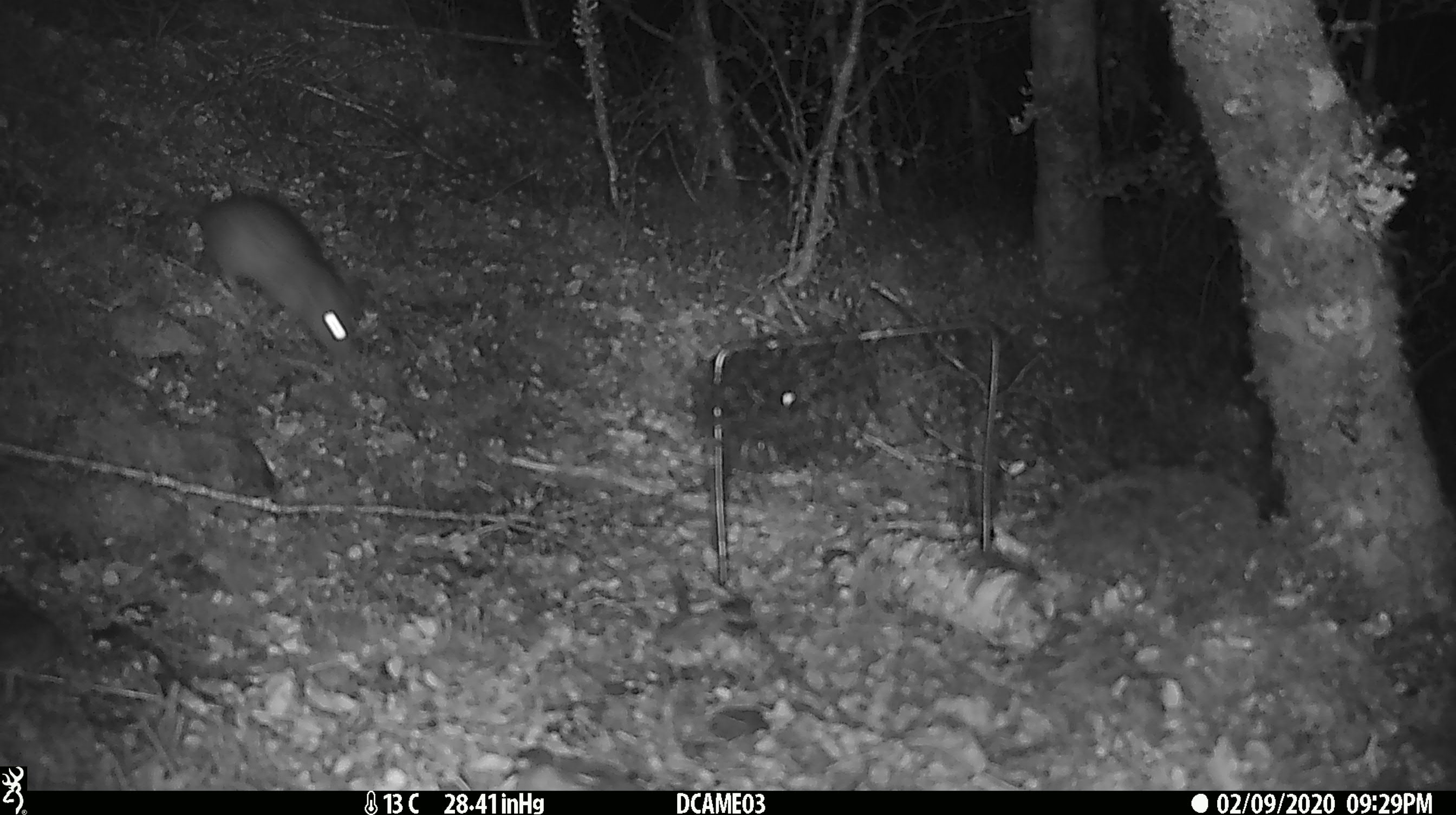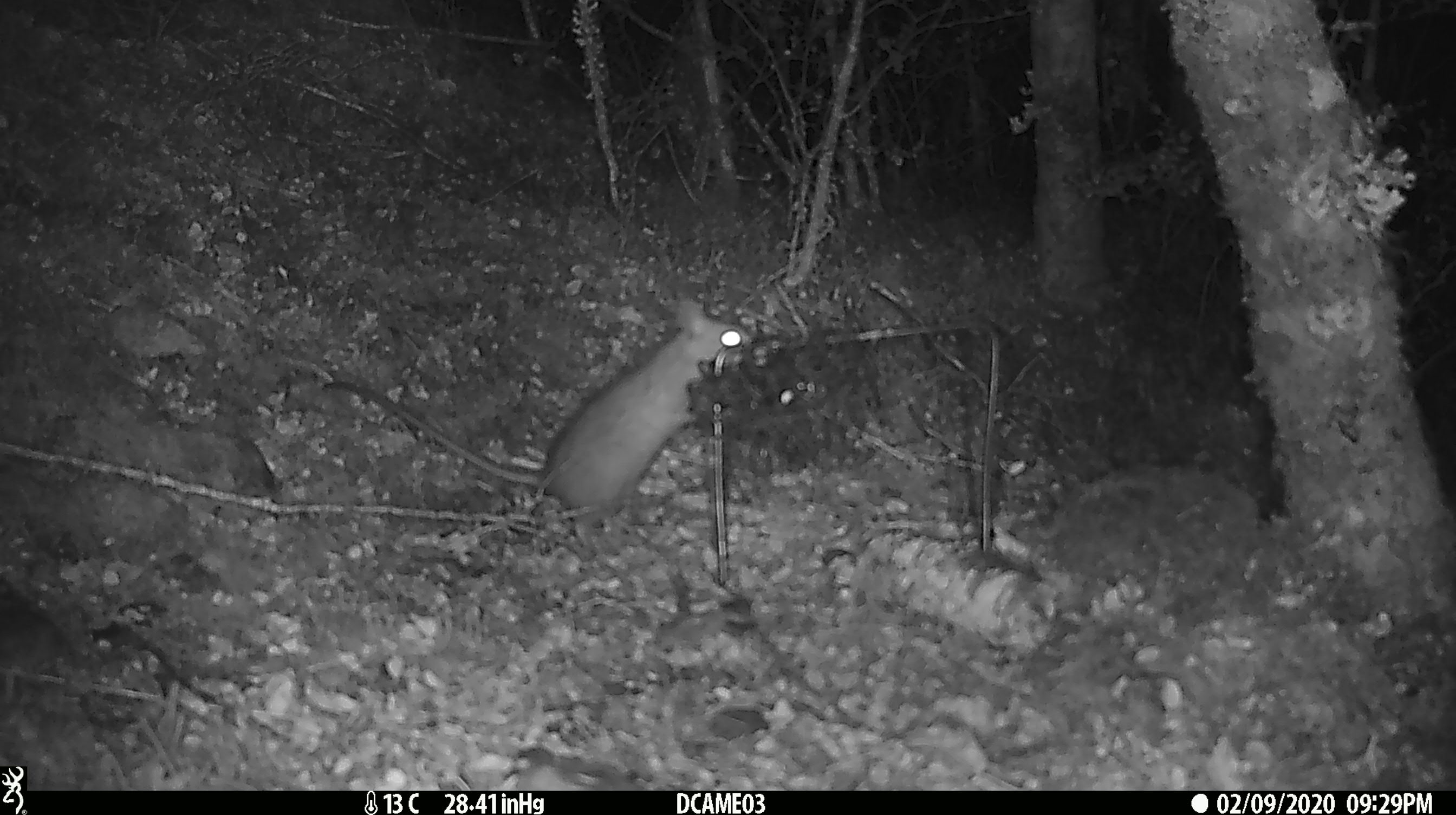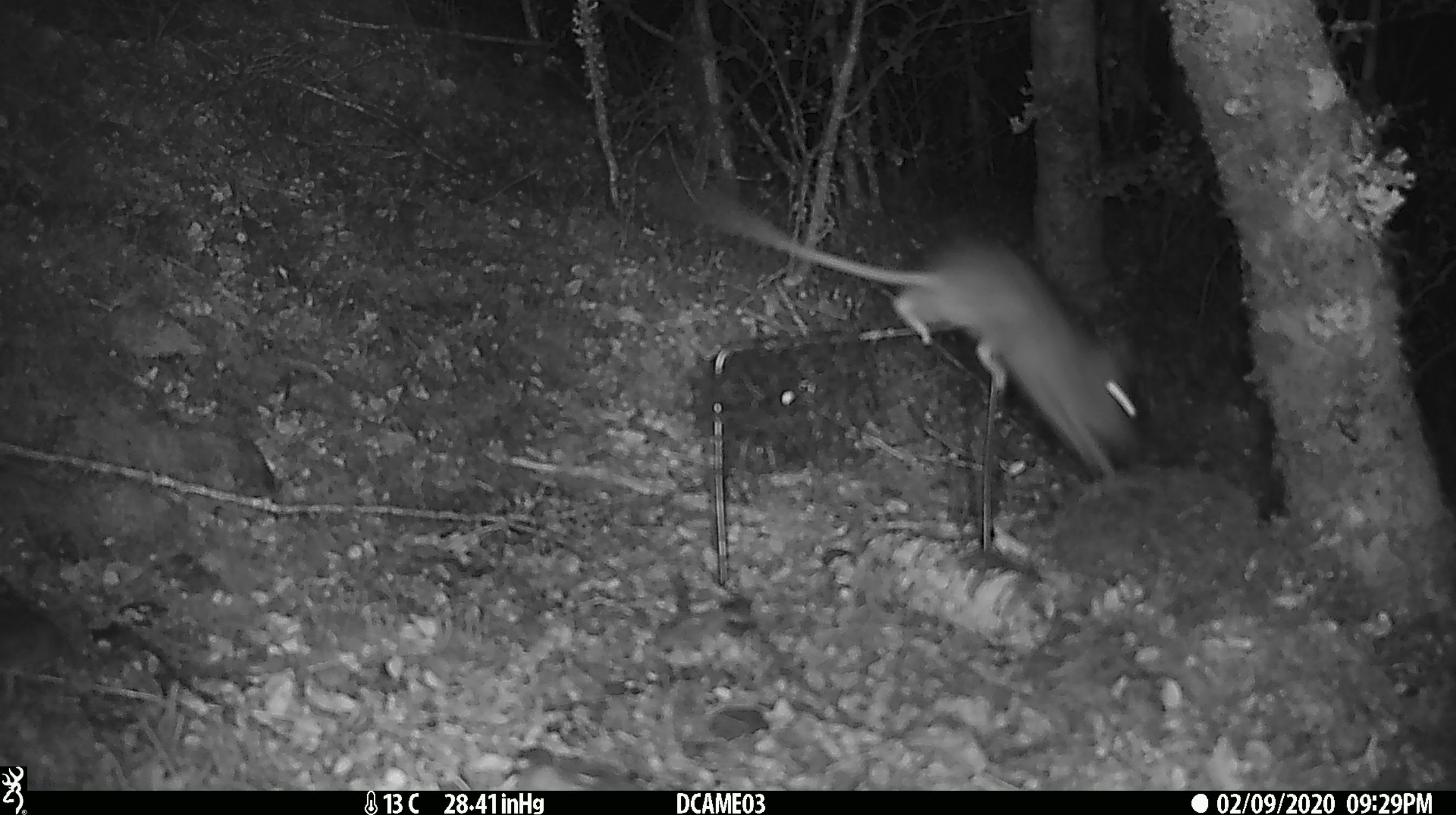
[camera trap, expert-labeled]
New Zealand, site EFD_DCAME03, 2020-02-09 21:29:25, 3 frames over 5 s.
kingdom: Animalia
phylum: Chordata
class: Mammalia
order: Rodentia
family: Muridae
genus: Rattus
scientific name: Rattus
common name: rat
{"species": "rat (Rattus)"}